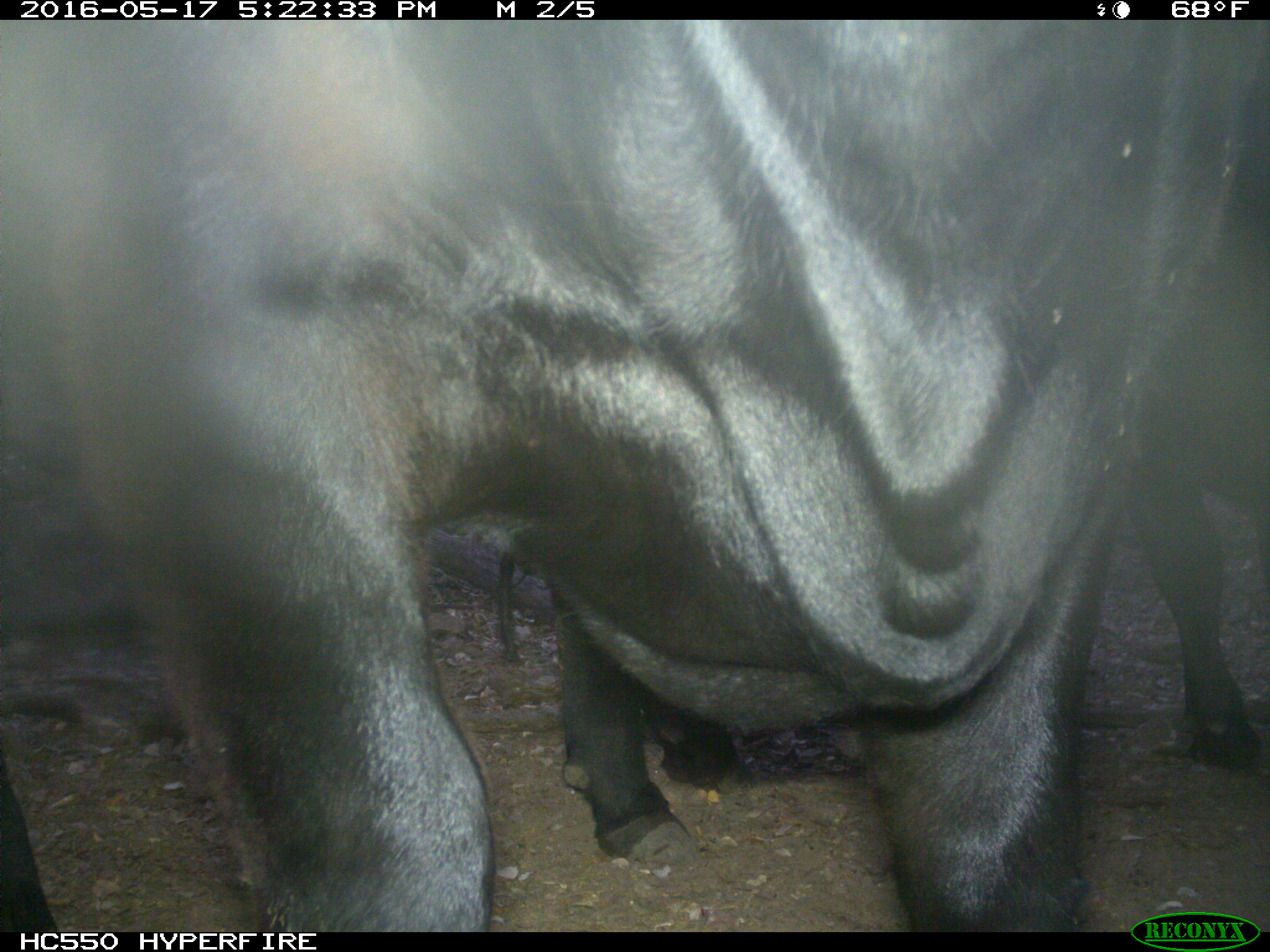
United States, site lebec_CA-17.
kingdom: Animalia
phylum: Chordata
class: Mammalia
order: Artiodactyla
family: Bovidae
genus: Bos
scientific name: Bos taurus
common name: domestic cow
Bos taurus (domestic cow).